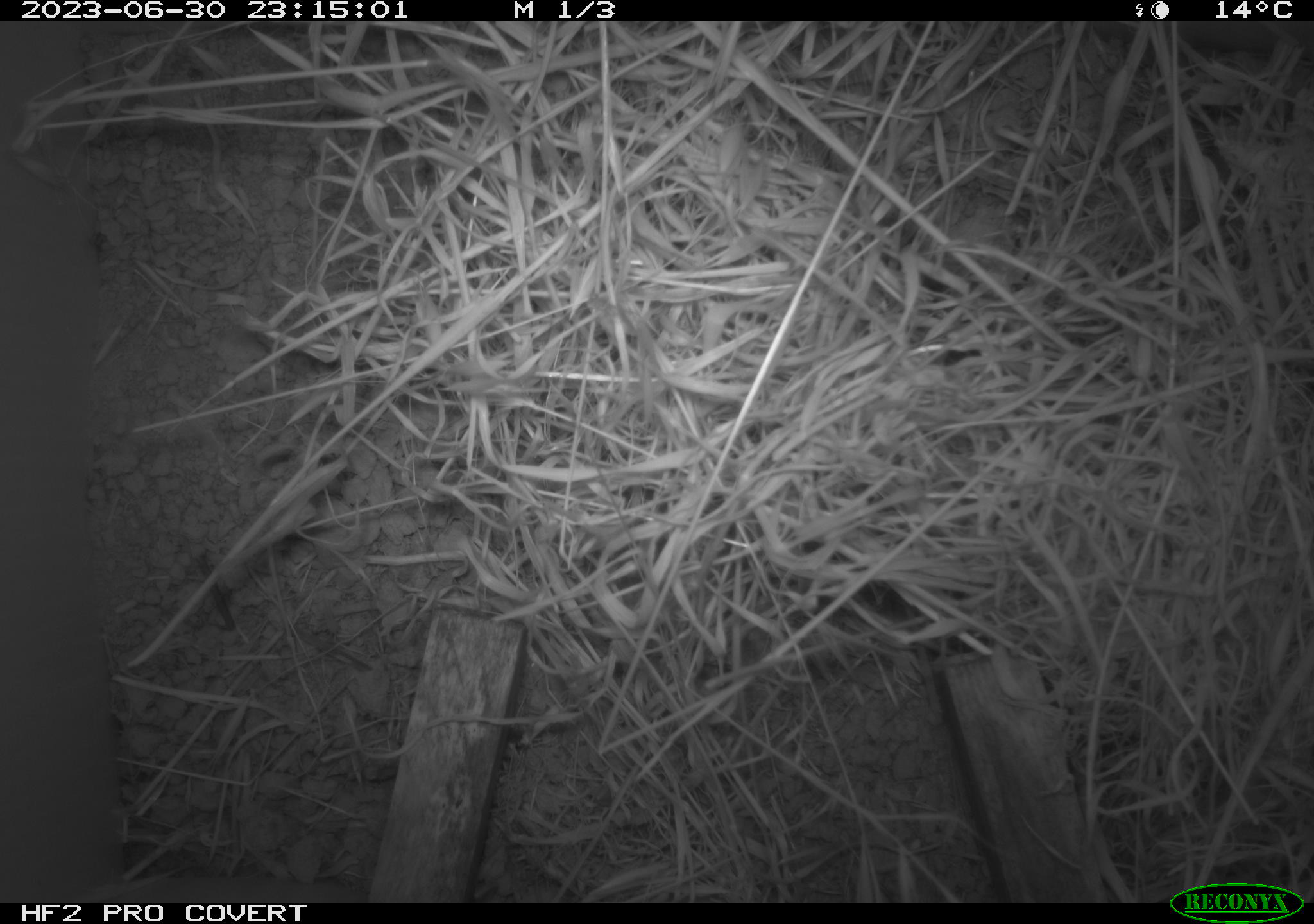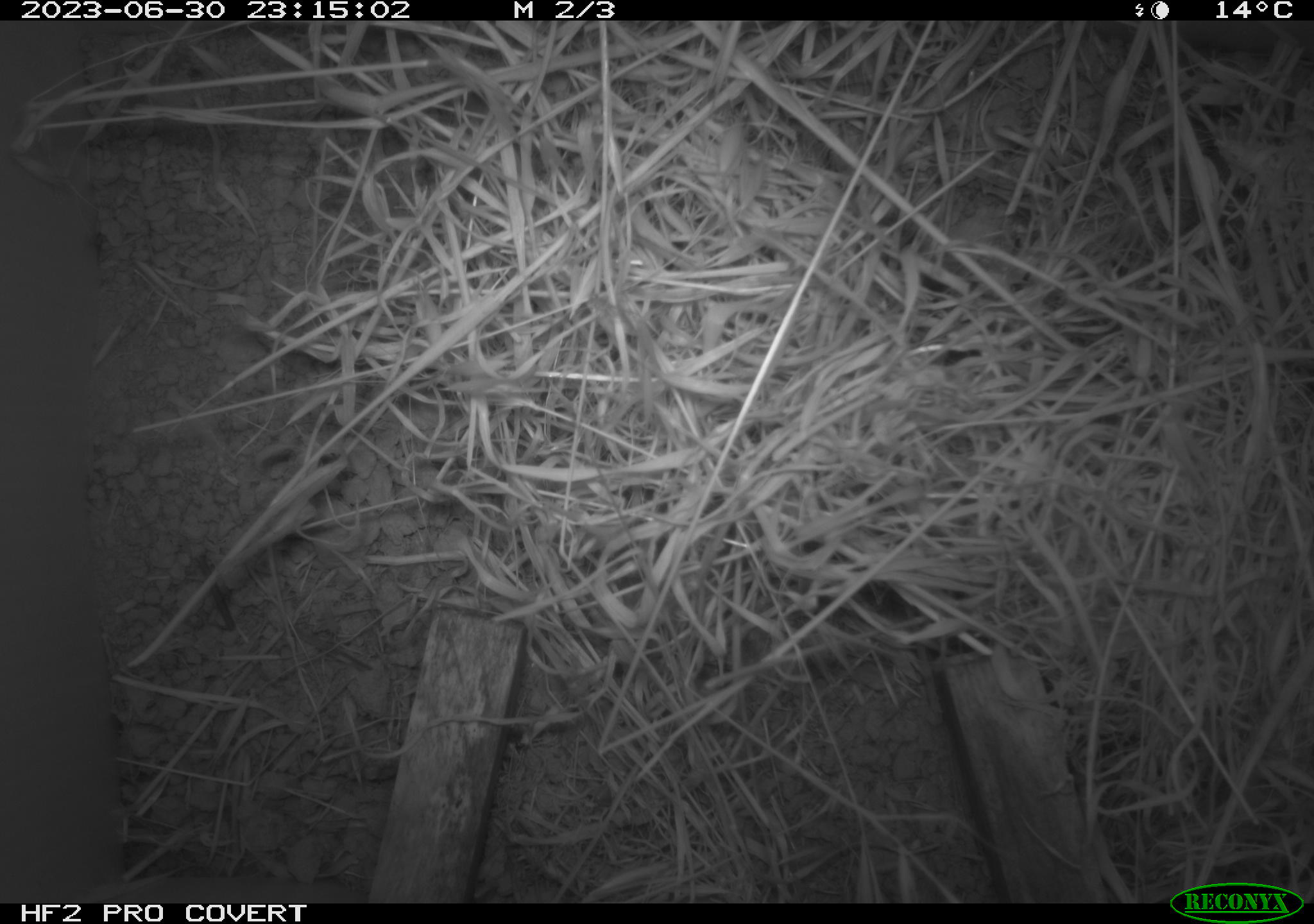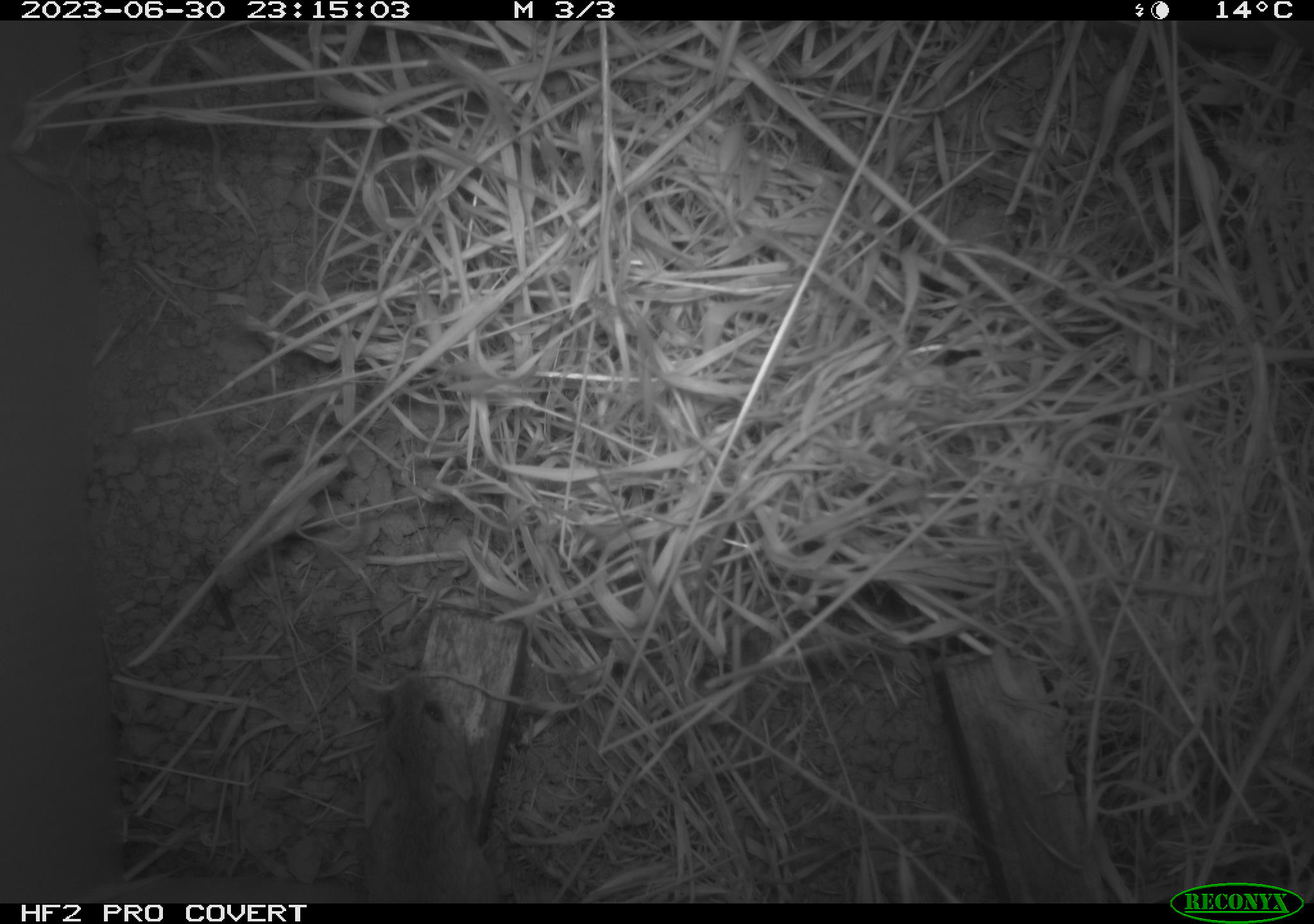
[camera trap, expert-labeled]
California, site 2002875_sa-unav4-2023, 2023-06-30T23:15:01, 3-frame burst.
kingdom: Animalia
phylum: Chordata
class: Mammalia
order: Rodentia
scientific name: Rodentia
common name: mouse species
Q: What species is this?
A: Mouse species (Rodentia).